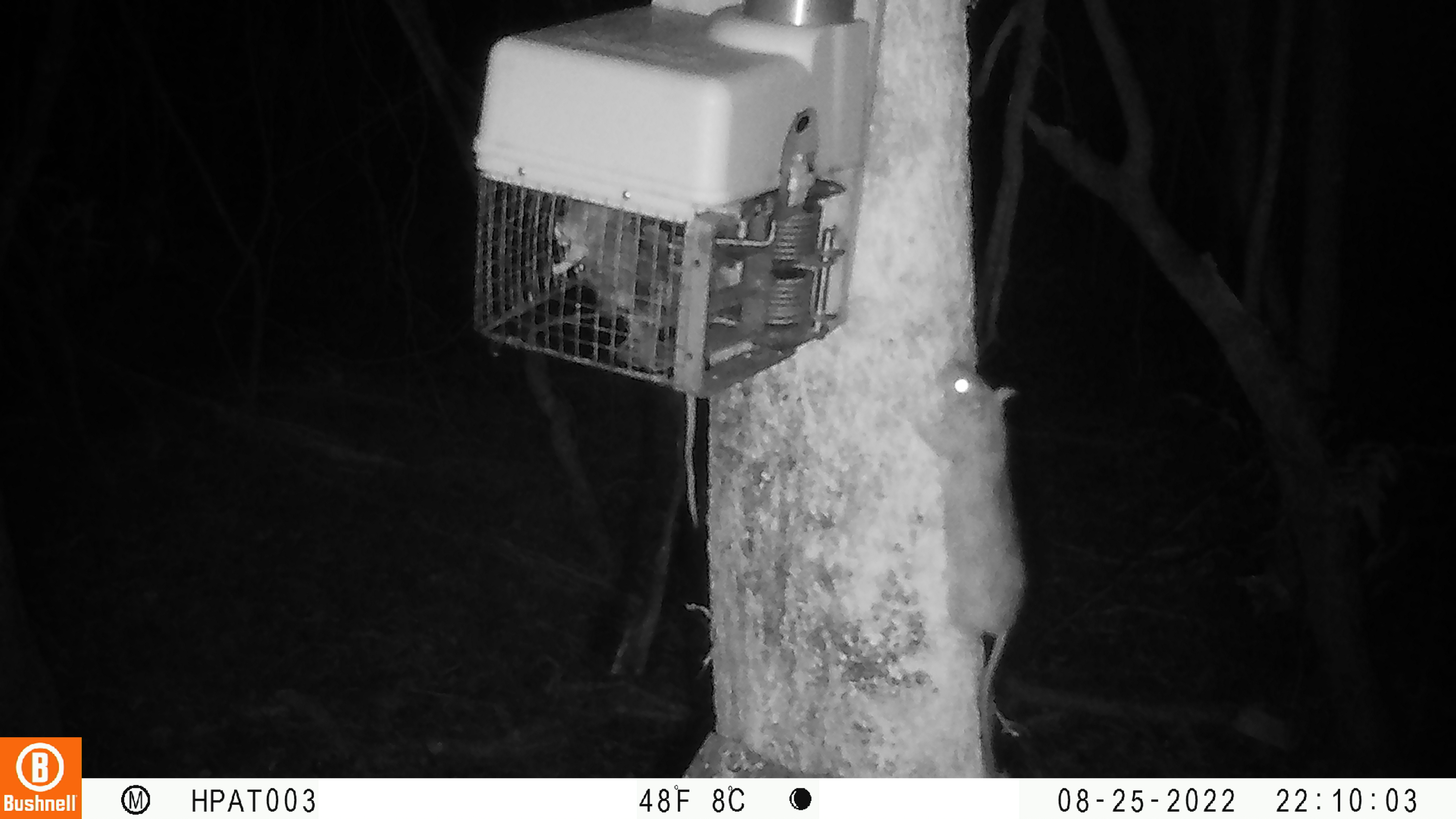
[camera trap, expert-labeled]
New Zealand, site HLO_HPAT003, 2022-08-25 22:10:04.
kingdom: Animalia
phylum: Chordata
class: Mammalia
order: Rodentia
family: Muridae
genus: Rattus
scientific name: Rattus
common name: rat